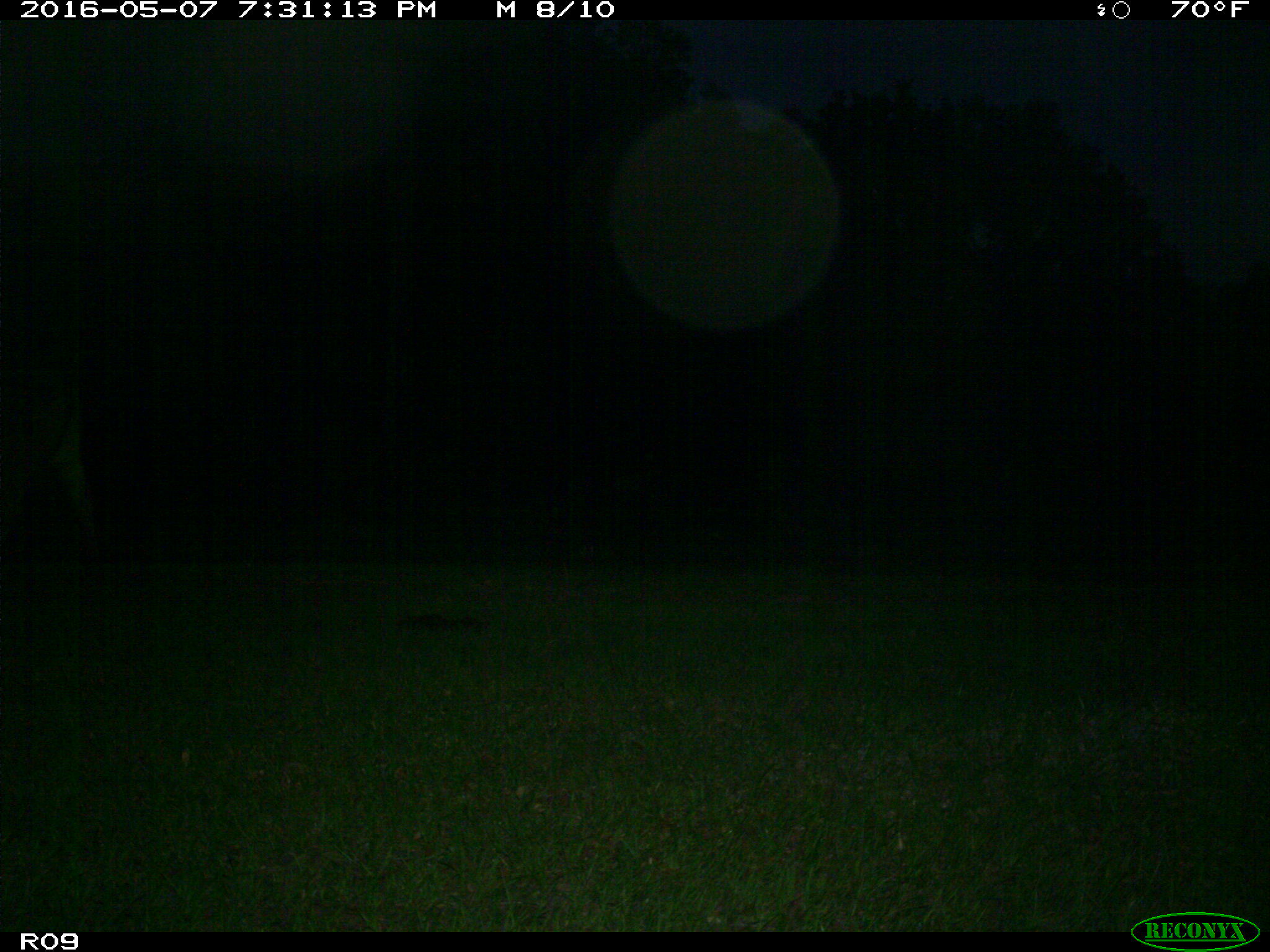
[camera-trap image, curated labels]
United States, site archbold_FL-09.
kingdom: Animalia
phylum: Chordata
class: Mammalia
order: Artiodactyla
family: Bovidae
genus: Bos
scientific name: Bos taurus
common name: domestic cow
Bos taurus (domestic cow).